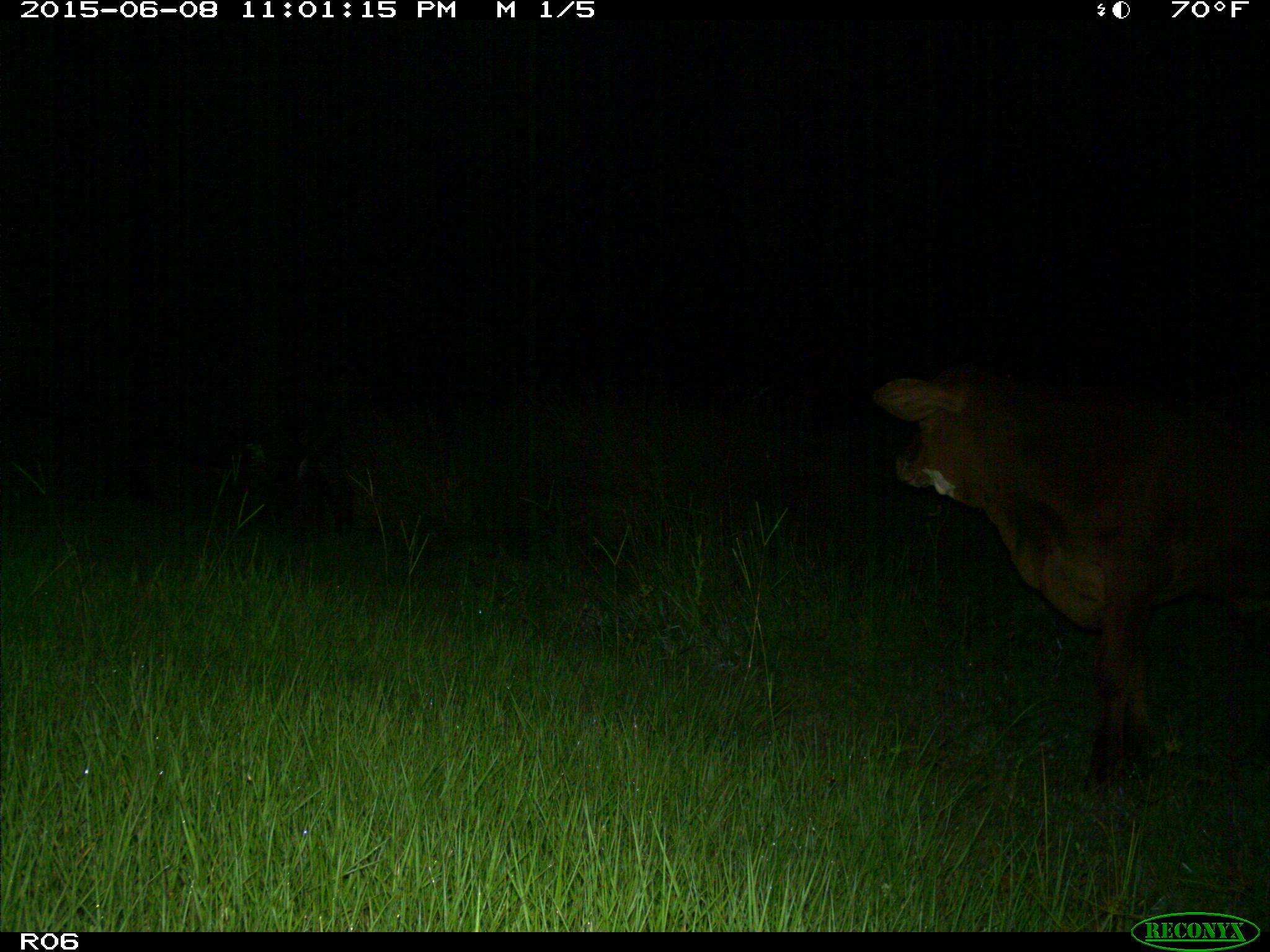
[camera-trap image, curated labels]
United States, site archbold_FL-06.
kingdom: Animalia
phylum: Chordata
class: Mammalia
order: Artiodactyla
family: Bovidae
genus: Bos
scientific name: Bos taurus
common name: domestic cow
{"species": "Bos taurus (domestic cow)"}